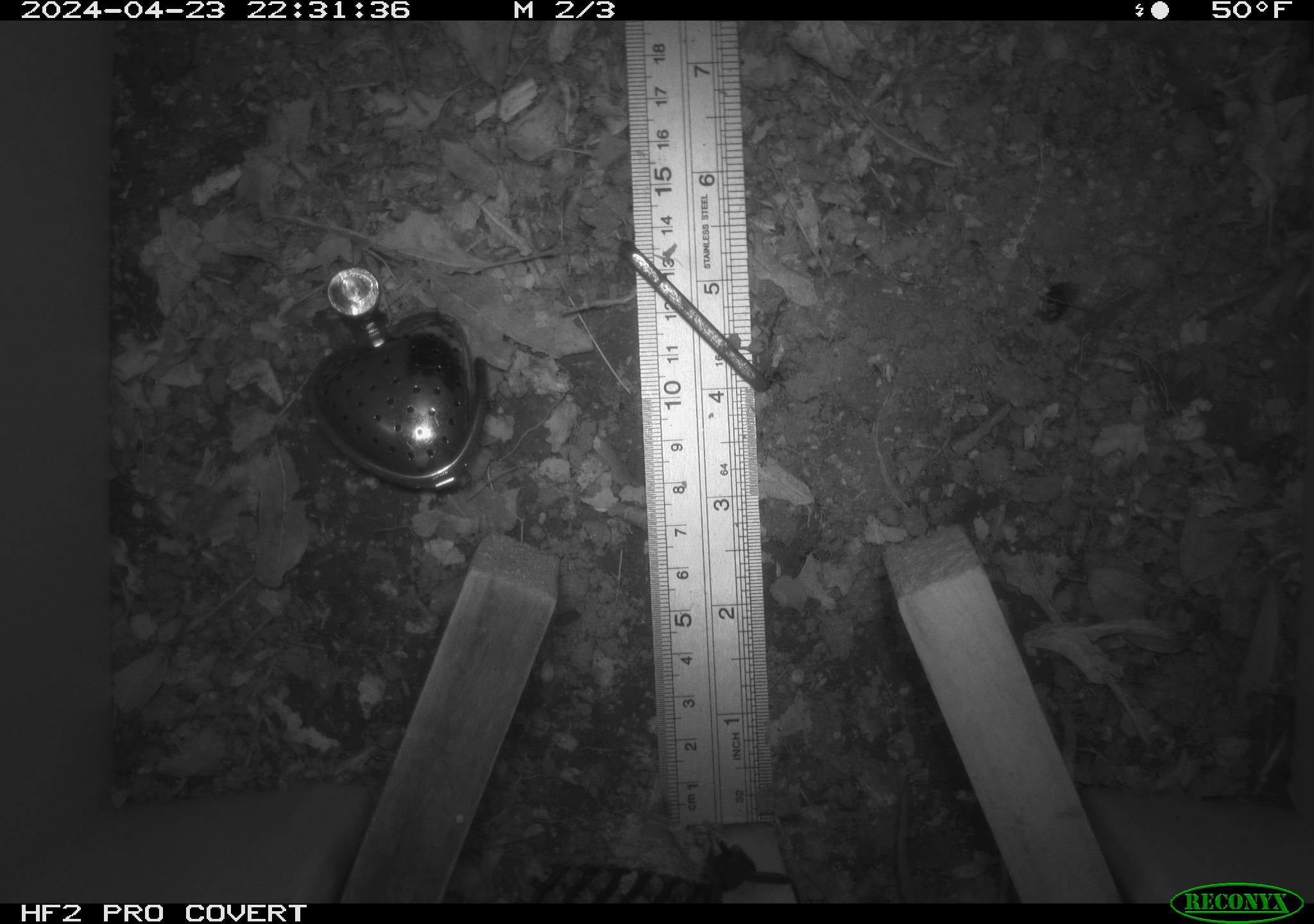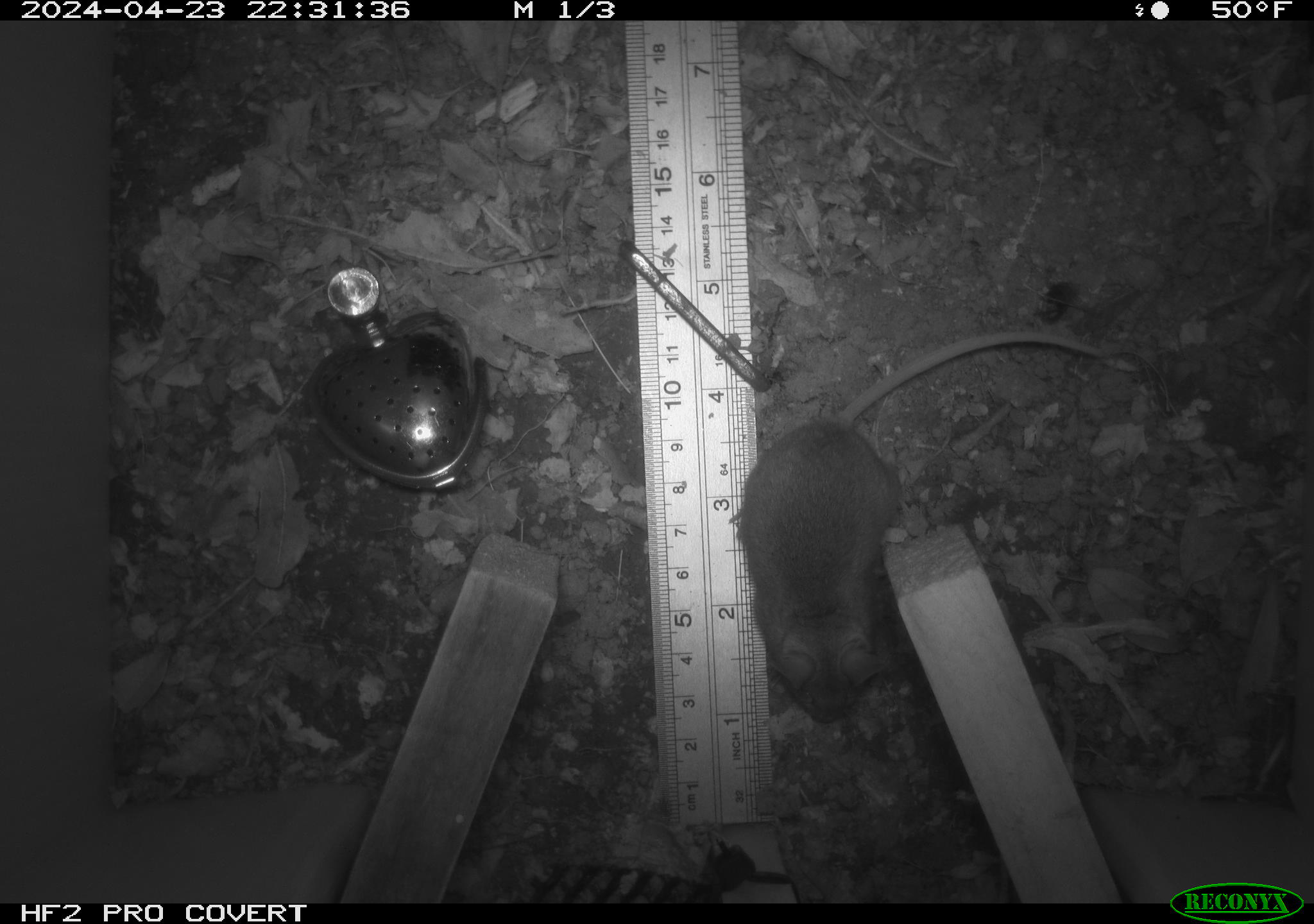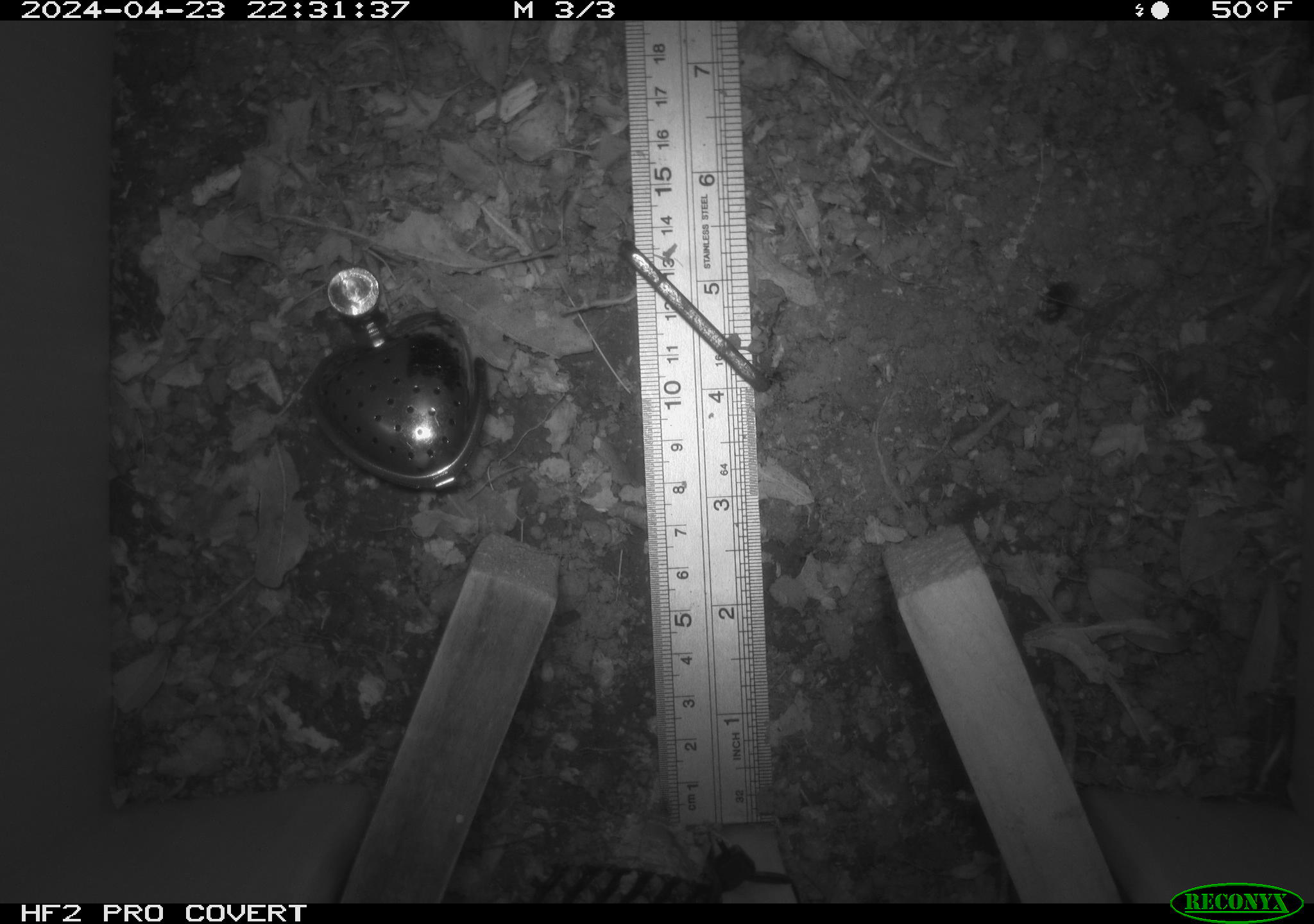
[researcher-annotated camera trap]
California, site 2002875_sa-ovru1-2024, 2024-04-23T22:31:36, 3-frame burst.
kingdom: Animalia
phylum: Chordata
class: Mammalia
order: Rodentia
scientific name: Rodentia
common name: mouse species